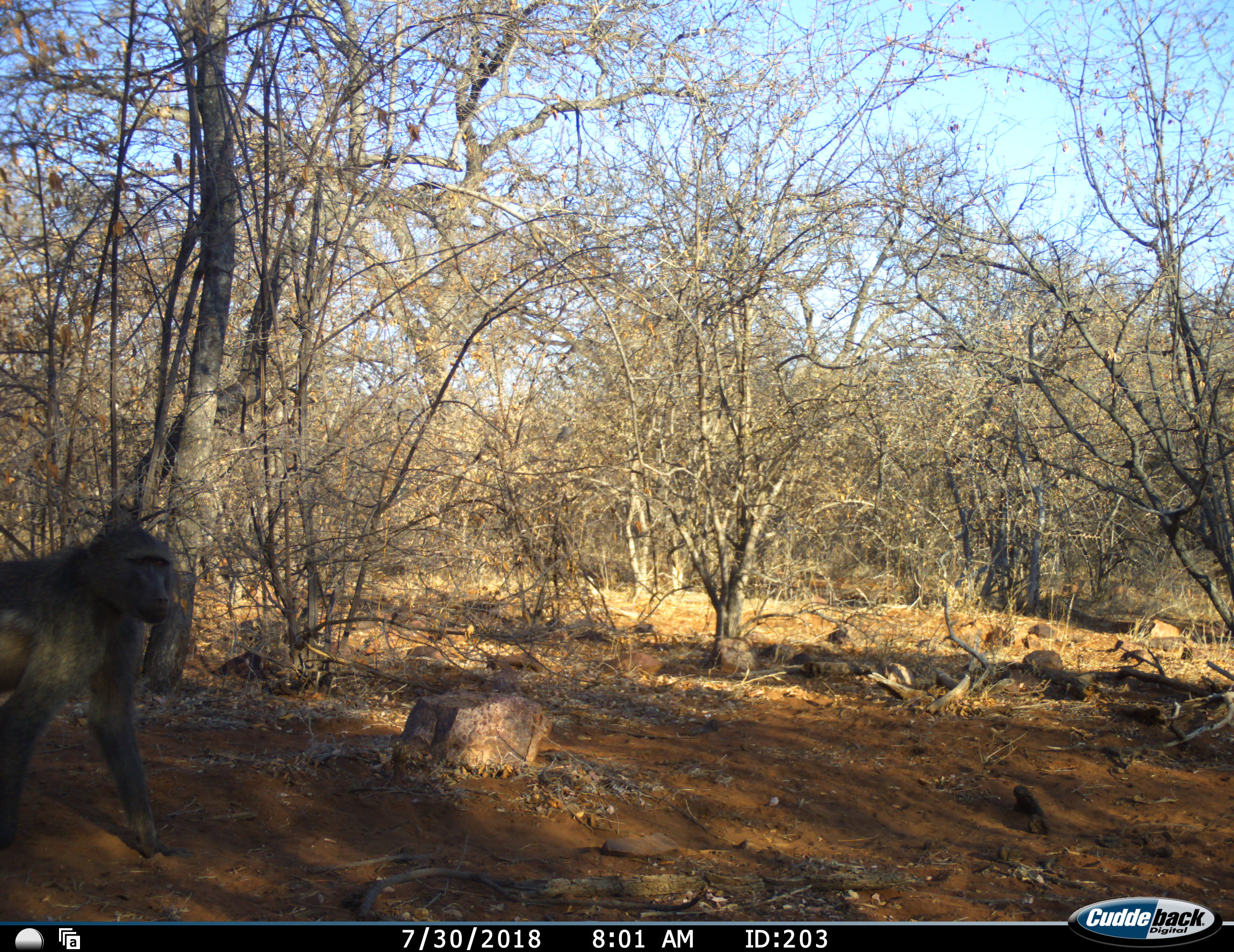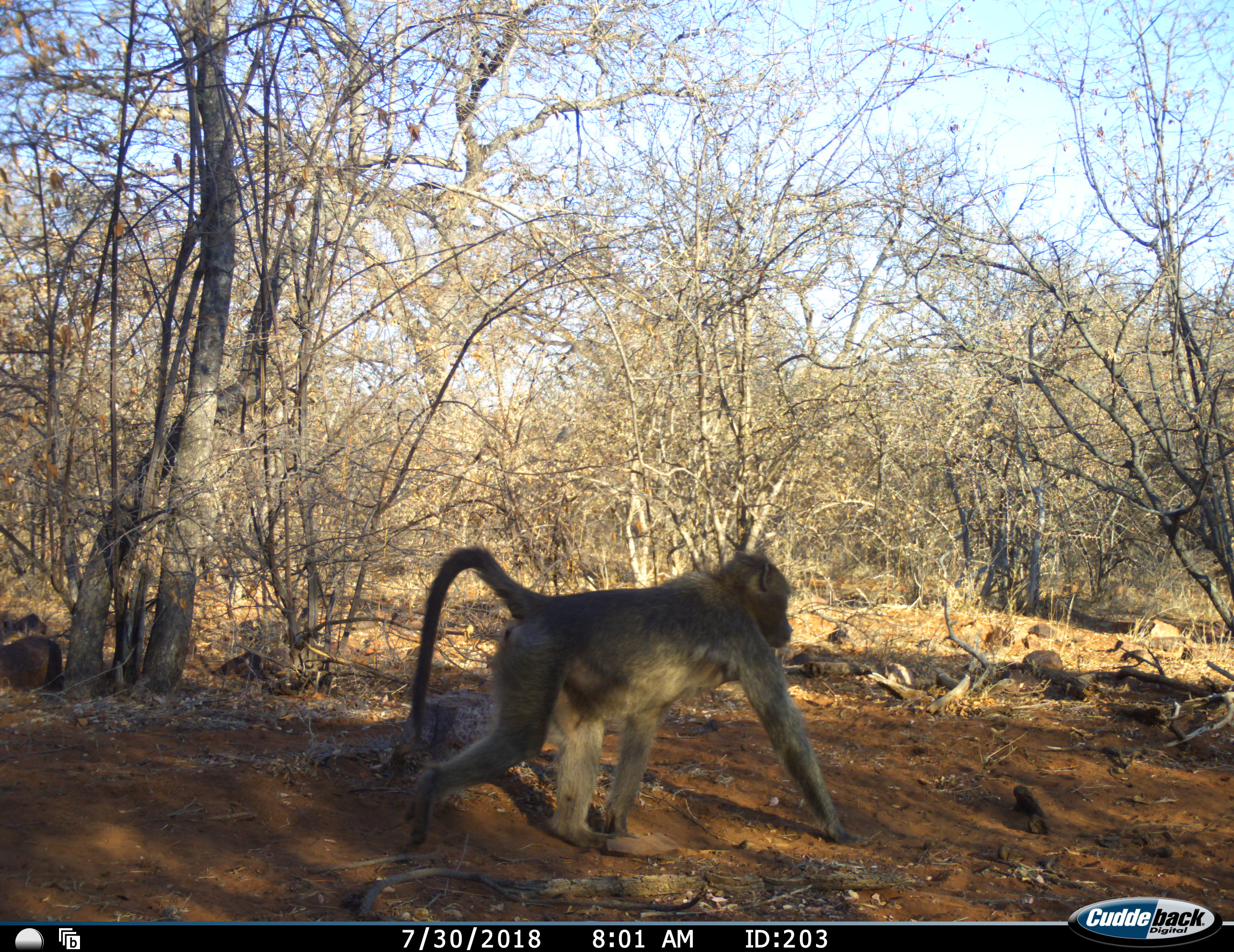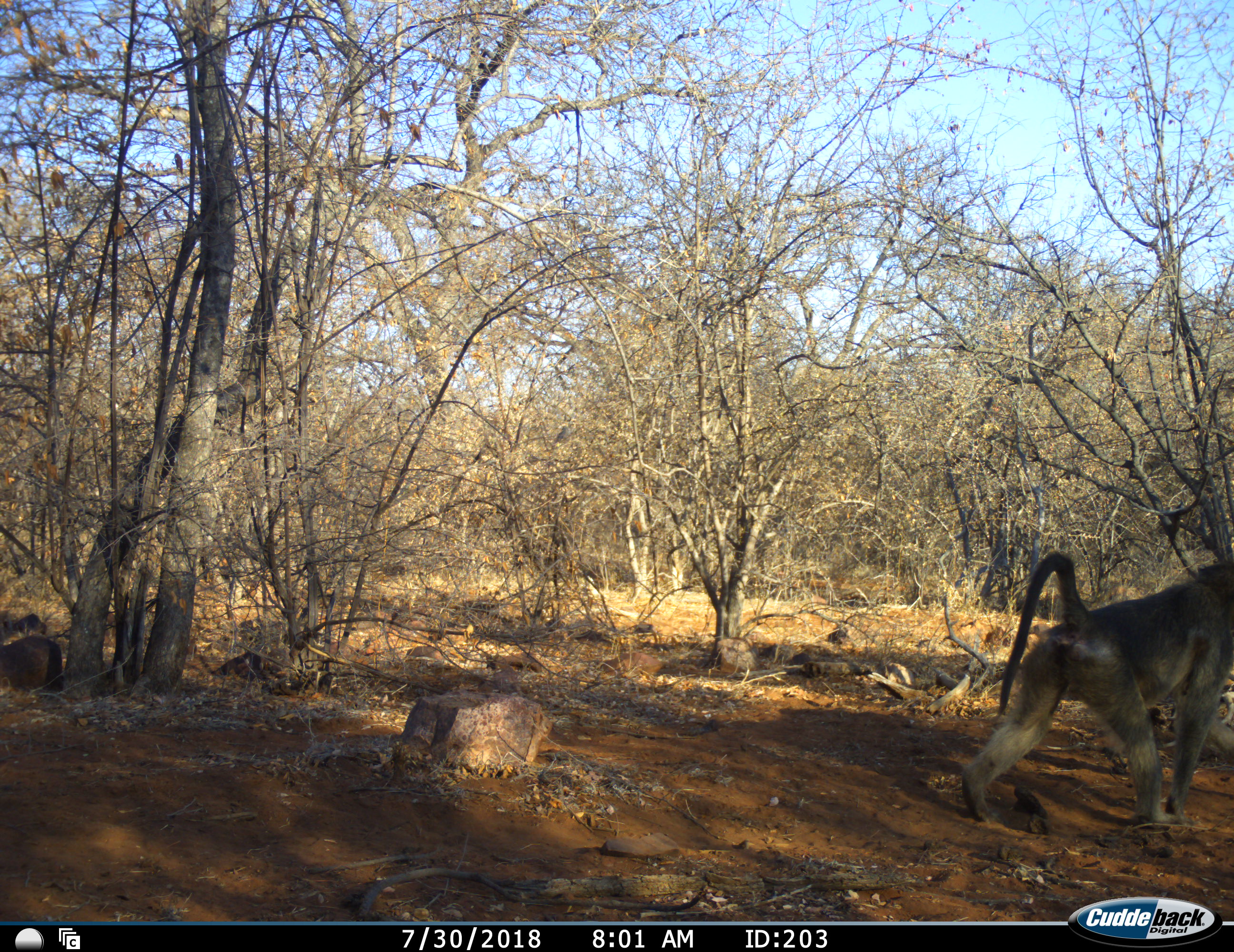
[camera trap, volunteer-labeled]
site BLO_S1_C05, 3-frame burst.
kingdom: Animalia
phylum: Chordata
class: Mammalia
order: Primates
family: Cercopithecidae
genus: Papio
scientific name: Papio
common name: baboon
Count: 1.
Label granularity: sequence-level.